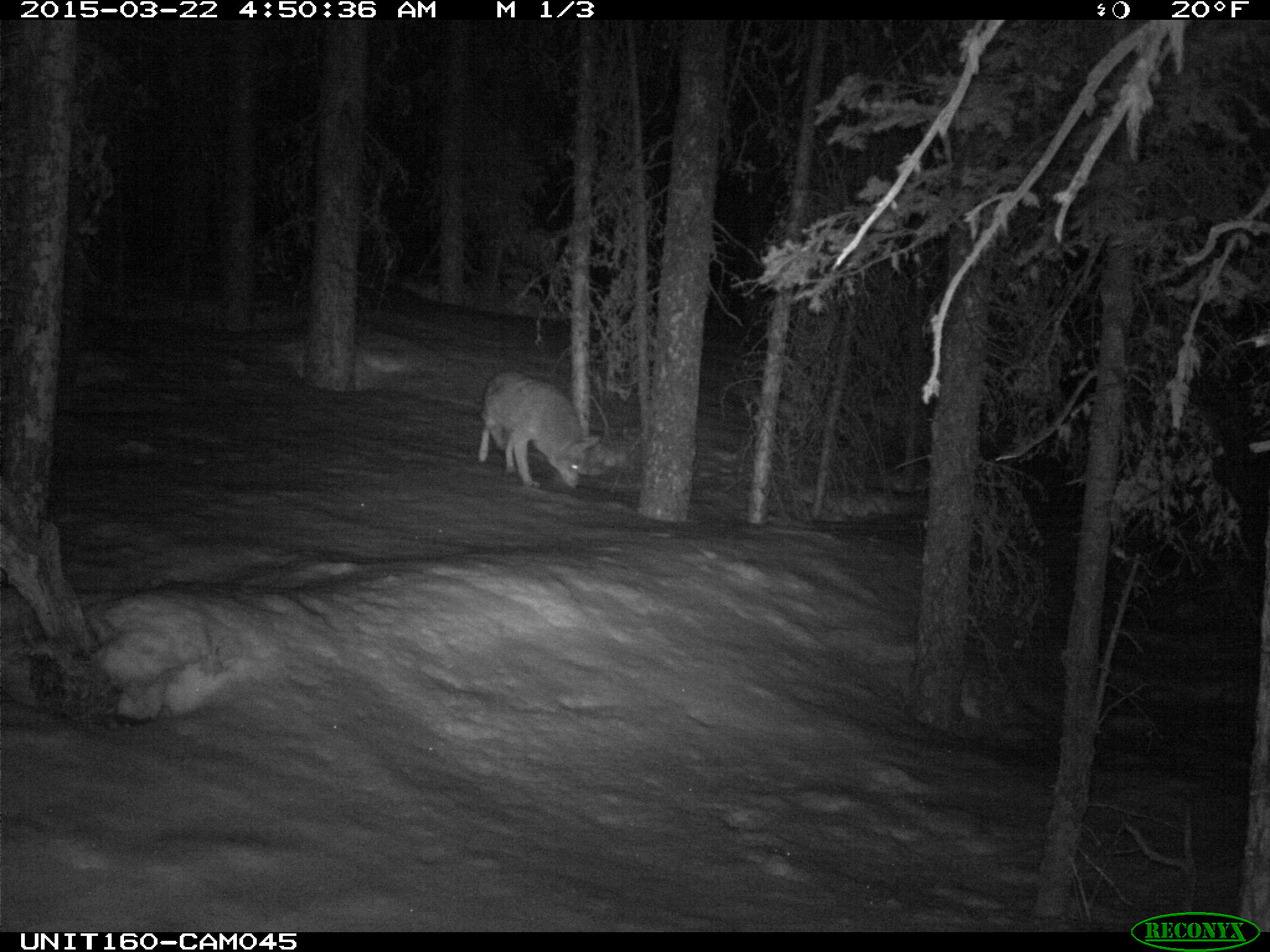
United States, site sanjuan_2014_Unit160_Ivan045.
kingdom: Animalia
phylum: Chordata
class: Mammalia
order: Carnivora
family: Canidae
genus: Canis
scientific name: Canis latrans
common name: coyote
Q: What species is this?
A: Canis latrans (coyote).